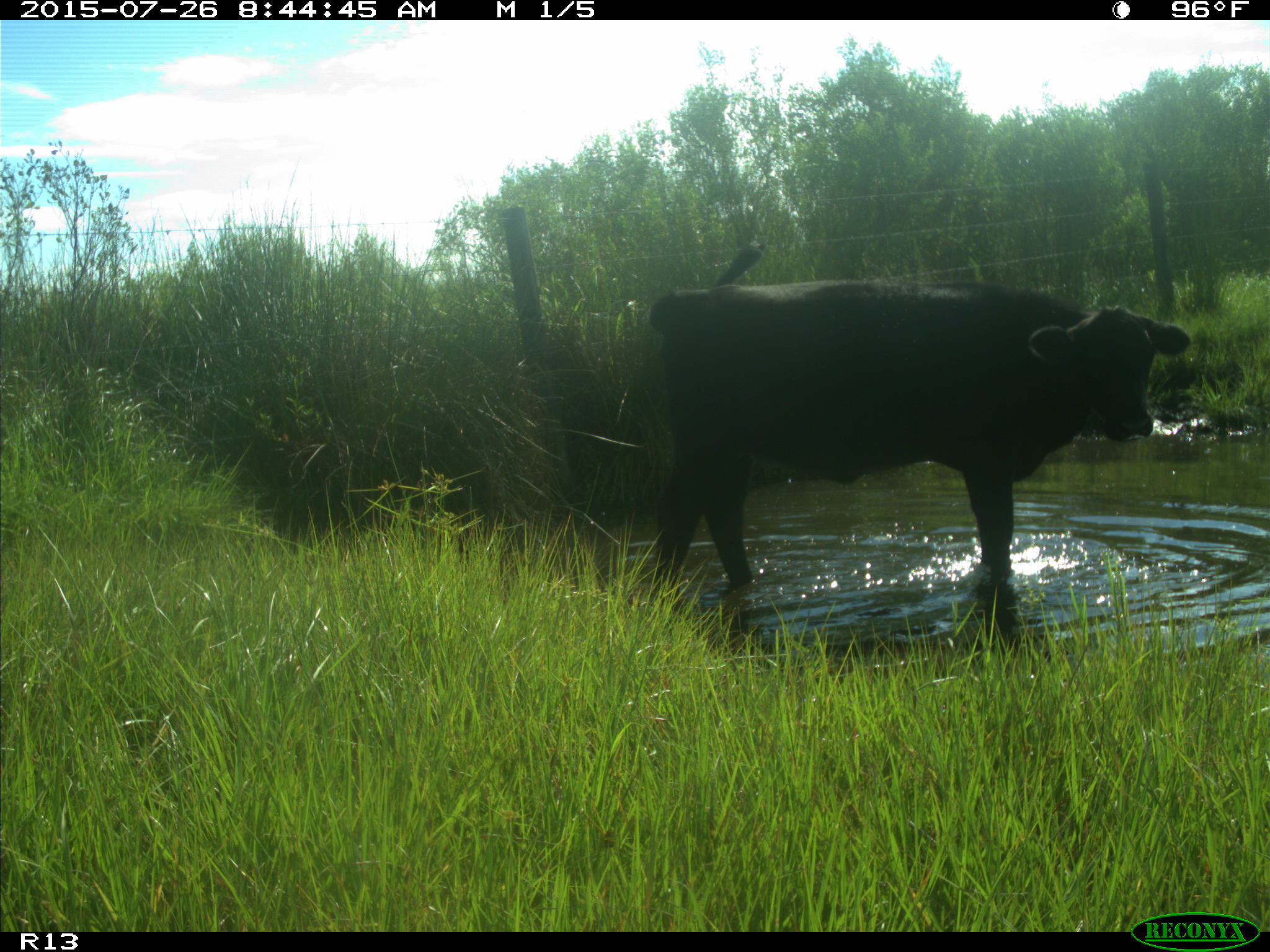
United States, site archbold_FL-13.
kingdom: Animalia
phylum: Chordata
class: Mammalia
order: Artiodactyla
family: Bovidae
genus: Bos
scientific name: Bos taurus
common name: domestic cow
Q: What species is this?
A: Bos taurus (domestic cow).